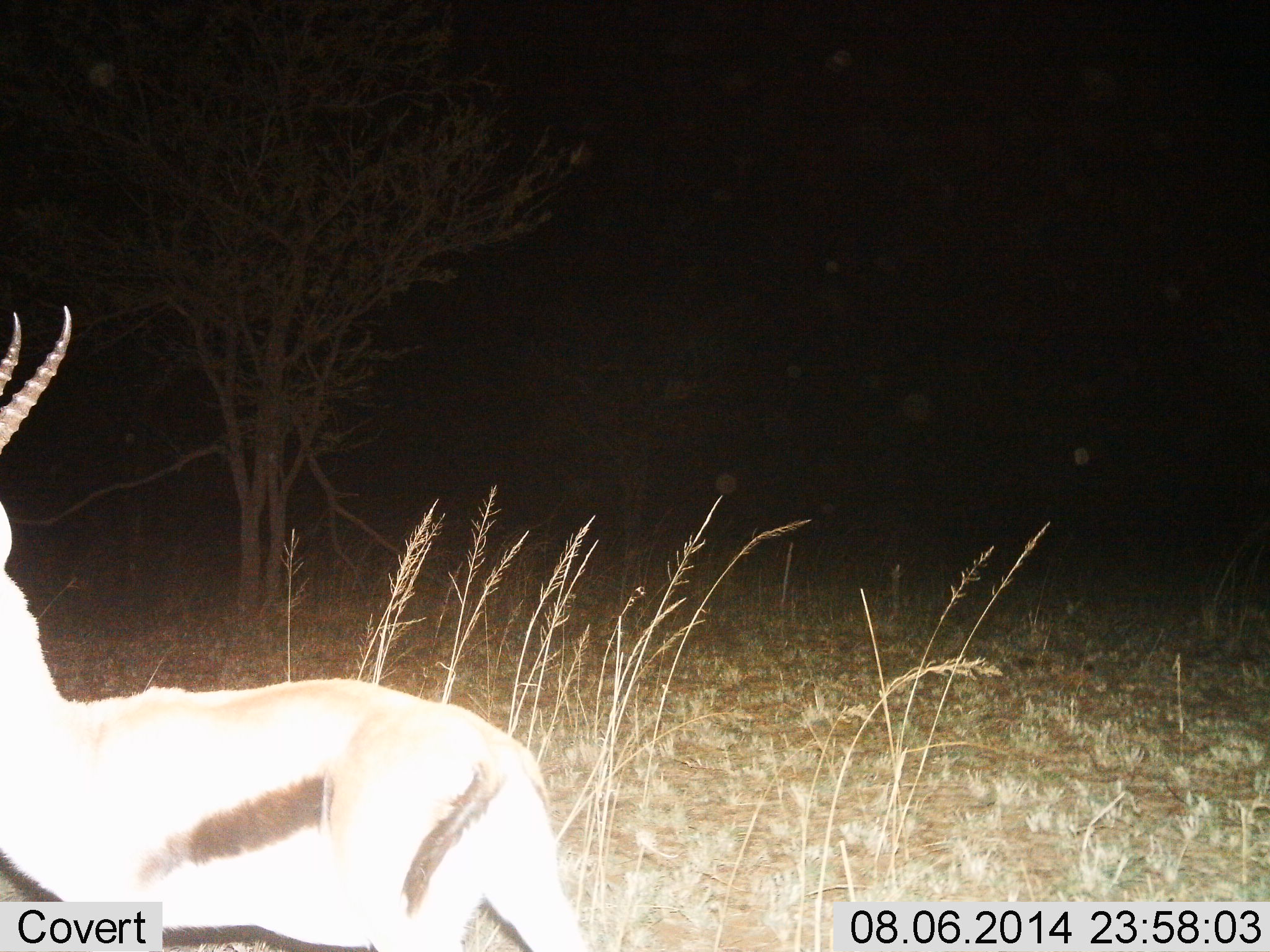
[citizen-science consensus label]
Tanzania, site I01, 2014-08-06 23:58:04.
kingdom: Animalia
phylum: Chordata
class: Mammalia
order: Artiodactyla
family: Bovidae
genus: Eudorcas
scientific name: Eudorcas thomsonii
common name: thomson's gazelle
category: gazellethomsons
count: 1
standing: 100%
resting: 0%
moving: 0%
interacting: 0%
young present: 0%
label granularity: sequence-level